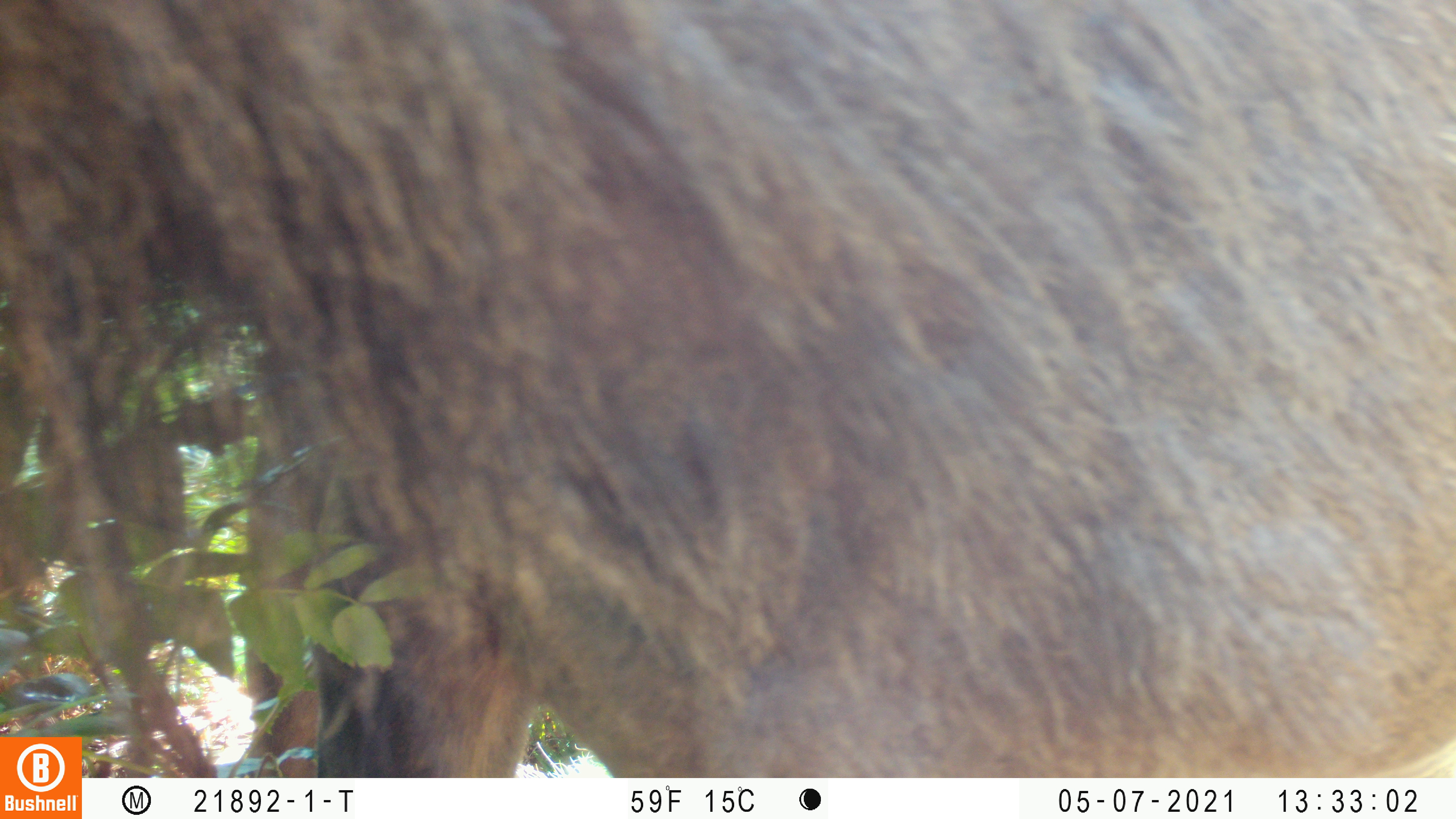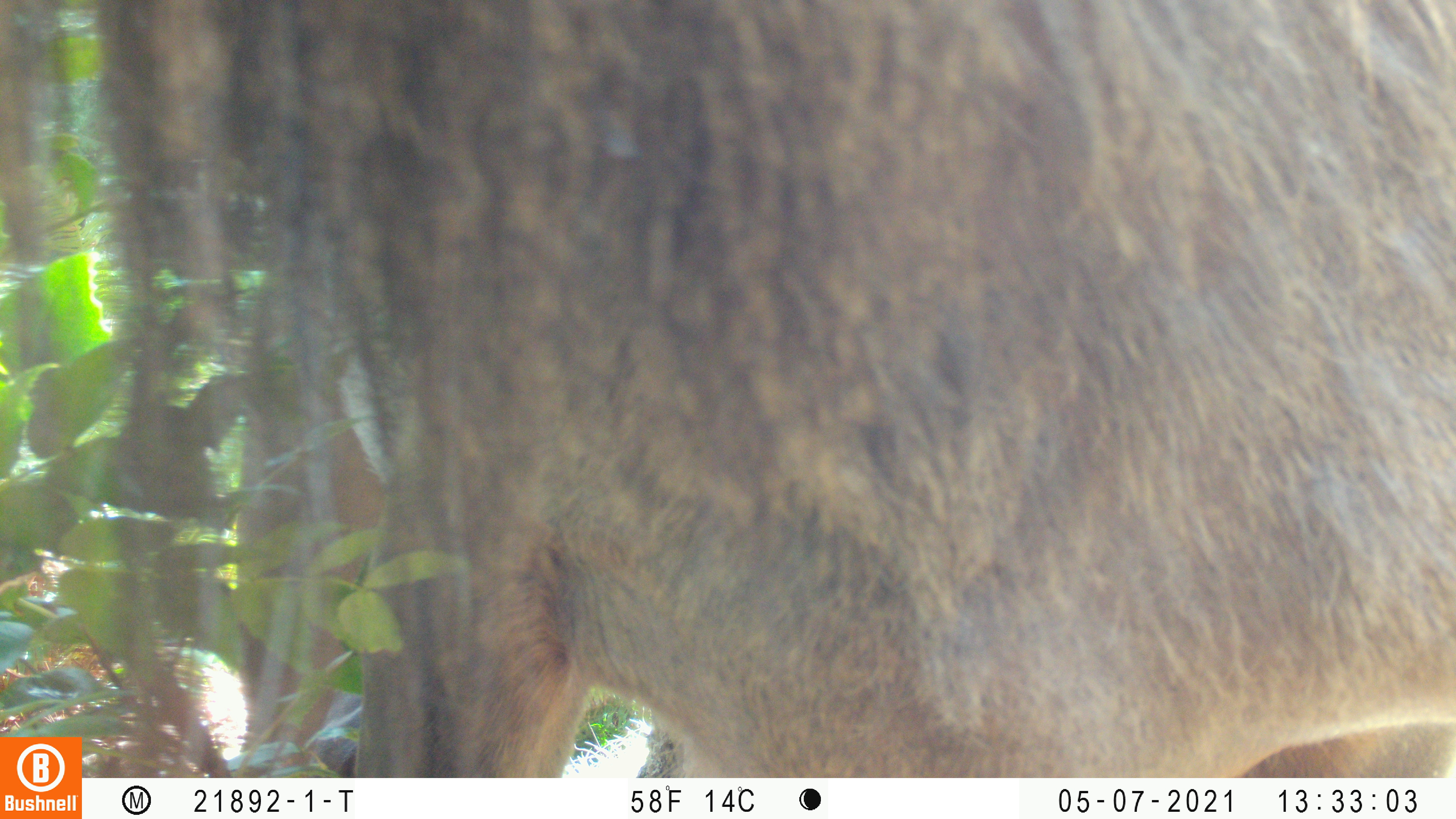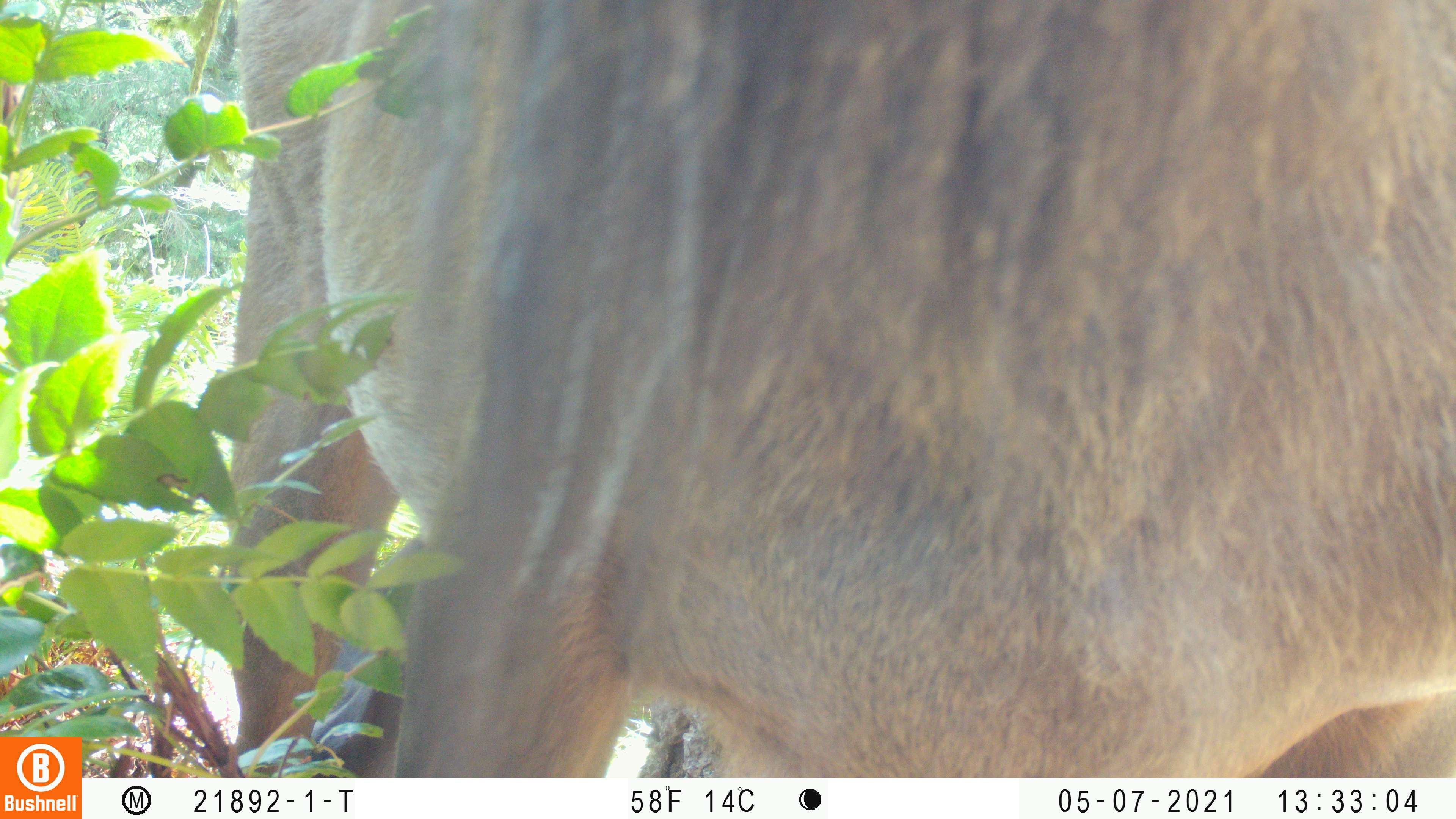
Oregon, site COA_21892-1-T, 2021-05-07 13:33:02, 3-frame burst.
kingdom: Animalia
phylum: Chordata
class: Mammalia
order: Artiodactyla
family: Cervidae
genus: Cervus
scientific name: Cervus canadensis roosevelti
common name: roosevelt elk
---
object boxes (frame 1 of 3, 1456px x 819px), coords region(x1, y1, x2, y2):
roosevelt elk: region(0, 0, 1453, 735)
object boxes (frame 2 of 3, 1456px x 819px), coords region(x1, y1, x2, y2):
roosevelt elk: region(0, 1, 1455, 734)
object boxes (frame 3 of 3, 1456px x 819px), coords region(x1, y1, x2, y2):
roosevelt elk: region(191, 1, 1455, 776)